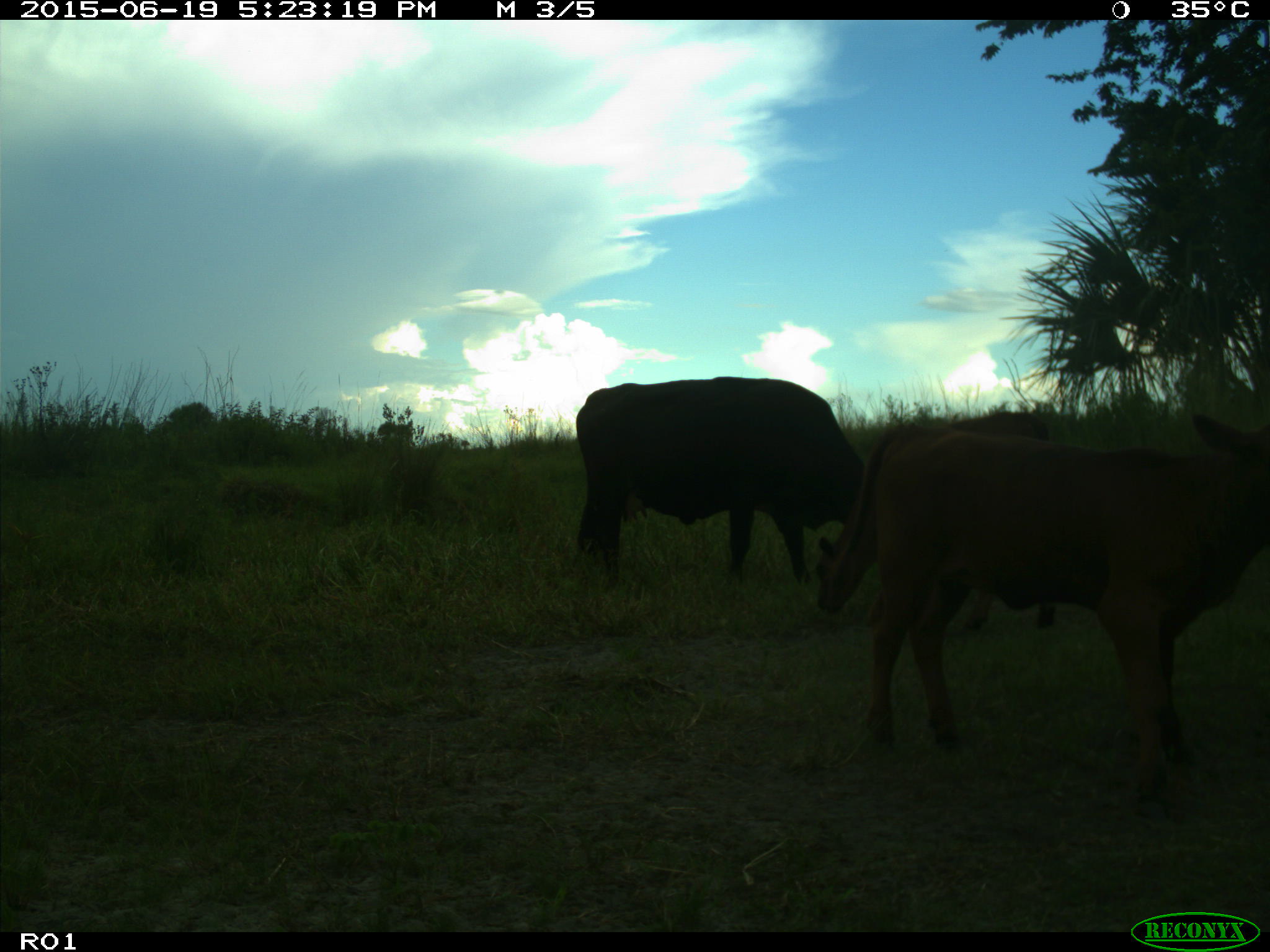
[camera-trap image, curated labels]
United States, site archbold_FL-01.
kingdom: Animalia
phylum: Chordata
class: Mammalia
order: Artiodactyla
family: Bovidae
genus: Bos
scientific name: Bos taurus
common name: domestic cow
Bos taurus (domestic cow).